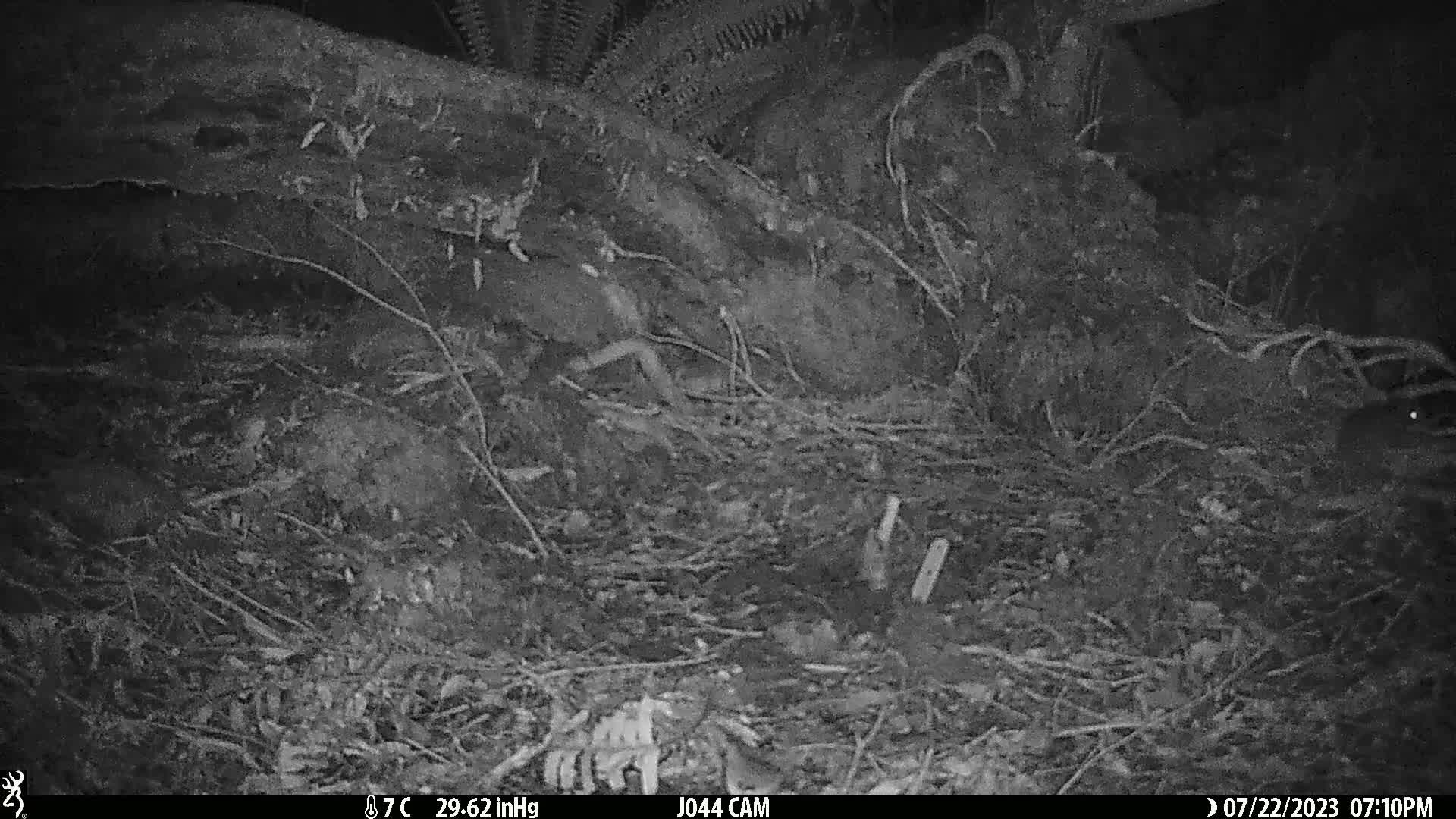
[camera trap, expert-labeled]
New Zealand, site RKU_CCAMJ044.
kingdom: Animalia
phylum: Chordata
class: Mammalia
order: Rodentia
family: Muridae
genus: Rattus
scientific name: Rattus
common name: rat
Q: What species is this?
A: Rat (Rattus).